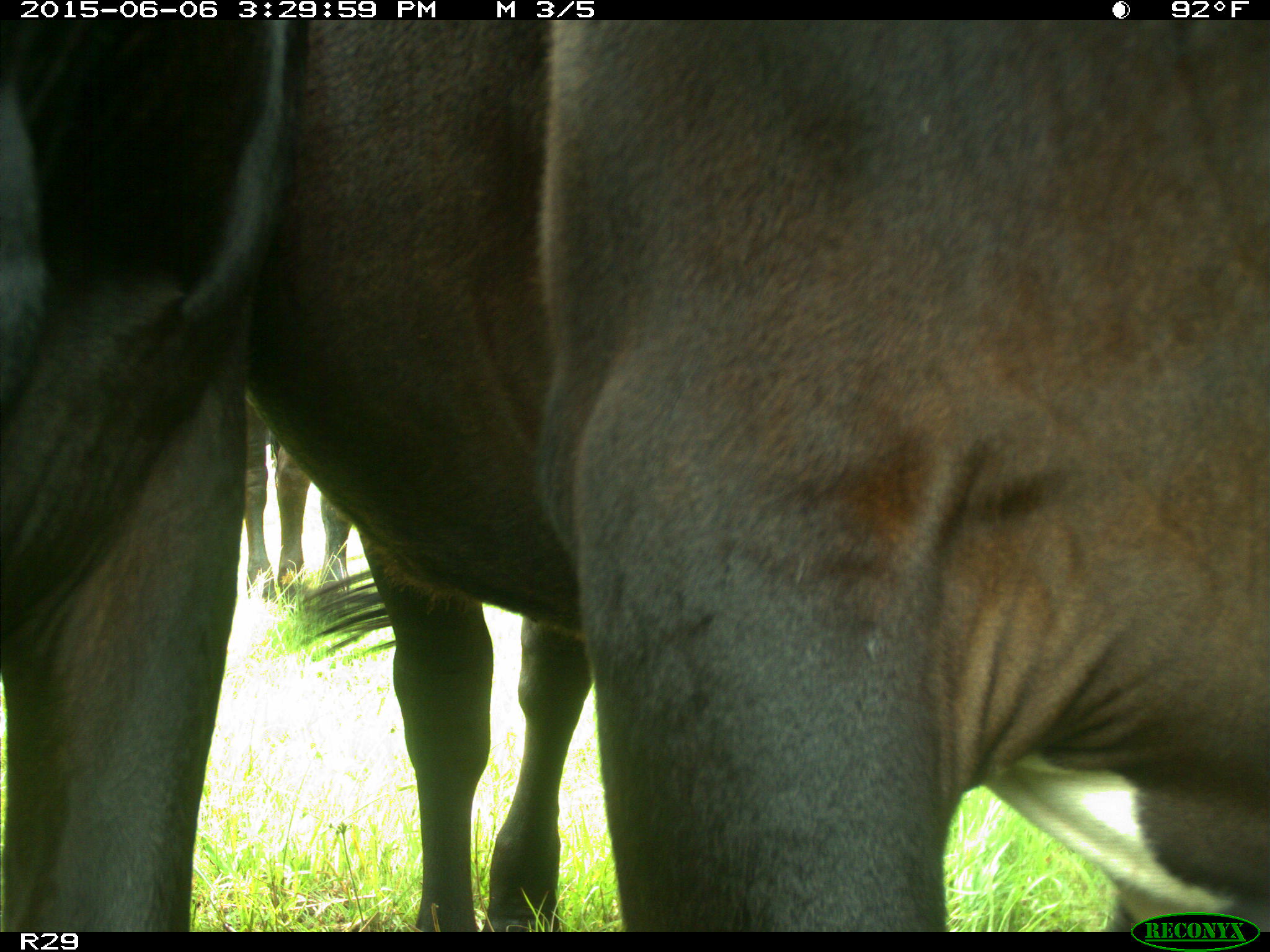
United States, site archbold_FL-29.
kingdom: Animalia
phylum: Chordata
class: Mammalia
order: Artiodactyla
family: Bovidae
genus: Bos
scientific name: Bos taurus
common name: domestic cow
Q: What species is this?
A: Bos taurus (domestic cow).